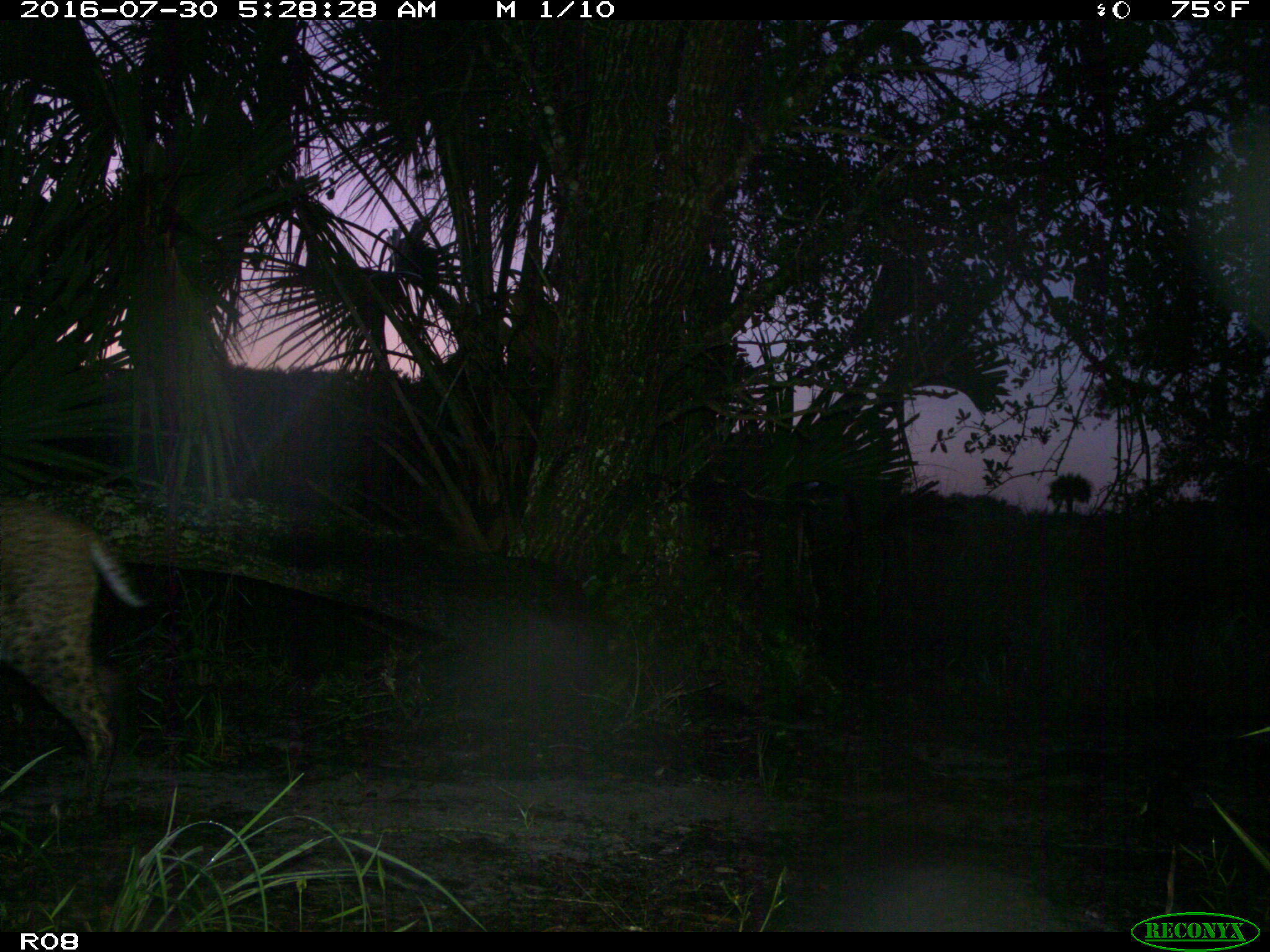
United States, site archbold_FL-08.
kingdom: Animalia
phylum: Chordata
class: Mammalia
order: Carnivora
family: Felidae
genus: Lynx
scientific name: Lynx rufus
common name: bobcat